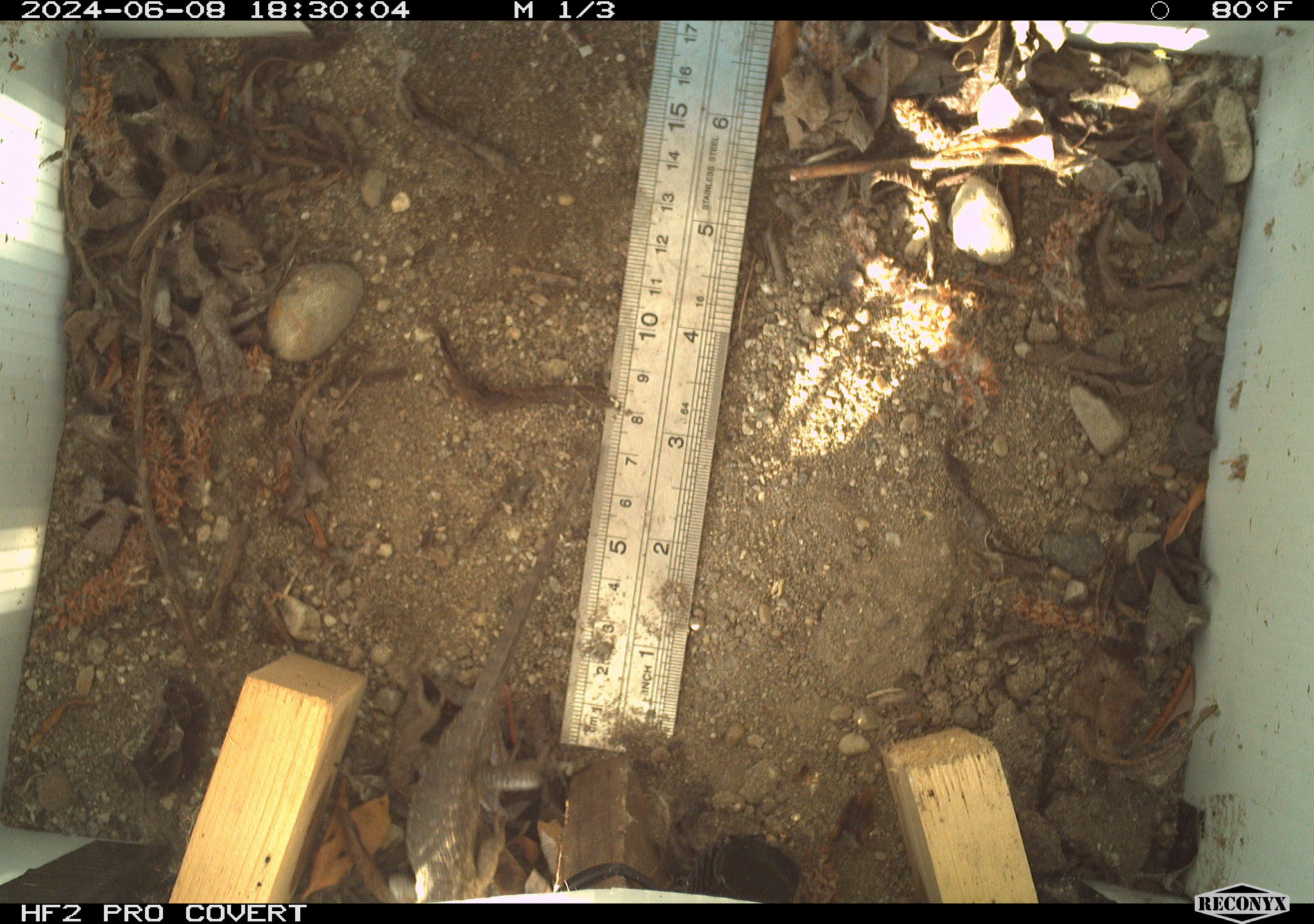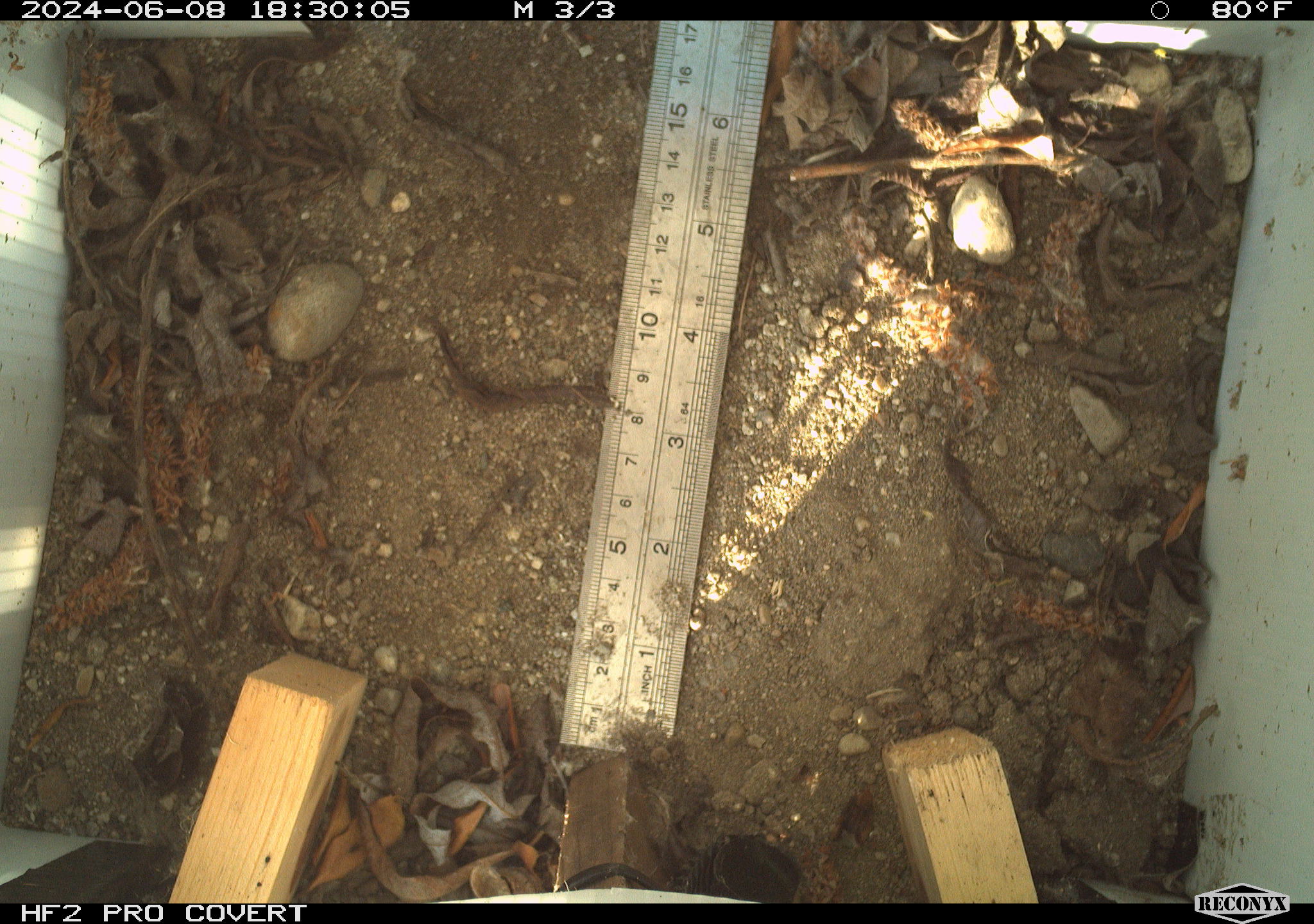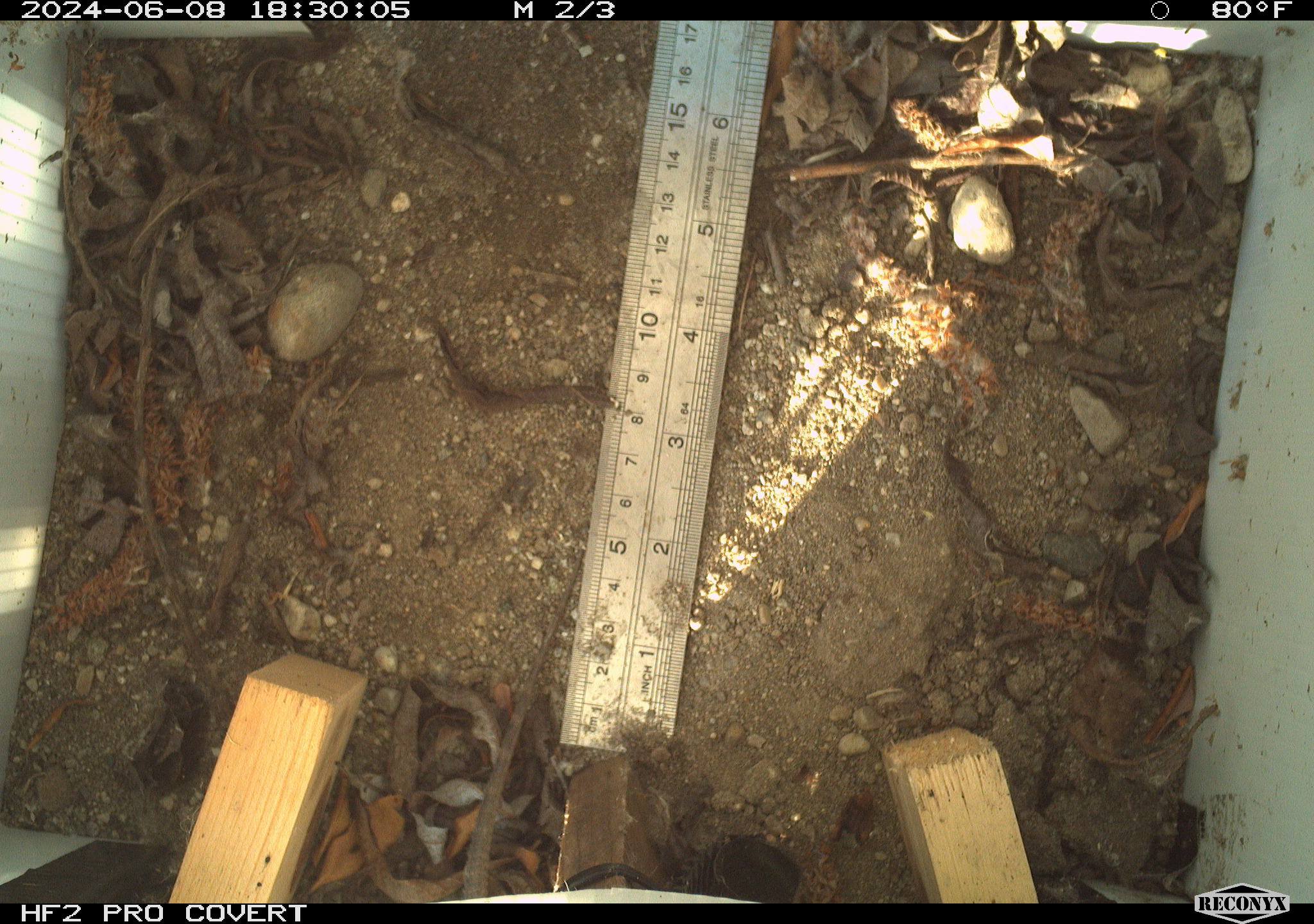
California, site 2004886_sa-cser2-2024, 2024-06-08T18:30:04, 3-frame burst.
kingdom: Animalia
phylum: Chordata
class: Reptilia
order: Squamata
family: Phrynosomatidae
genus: Sceloporus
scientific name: Sceloporus occidentalis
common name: western fence lizard